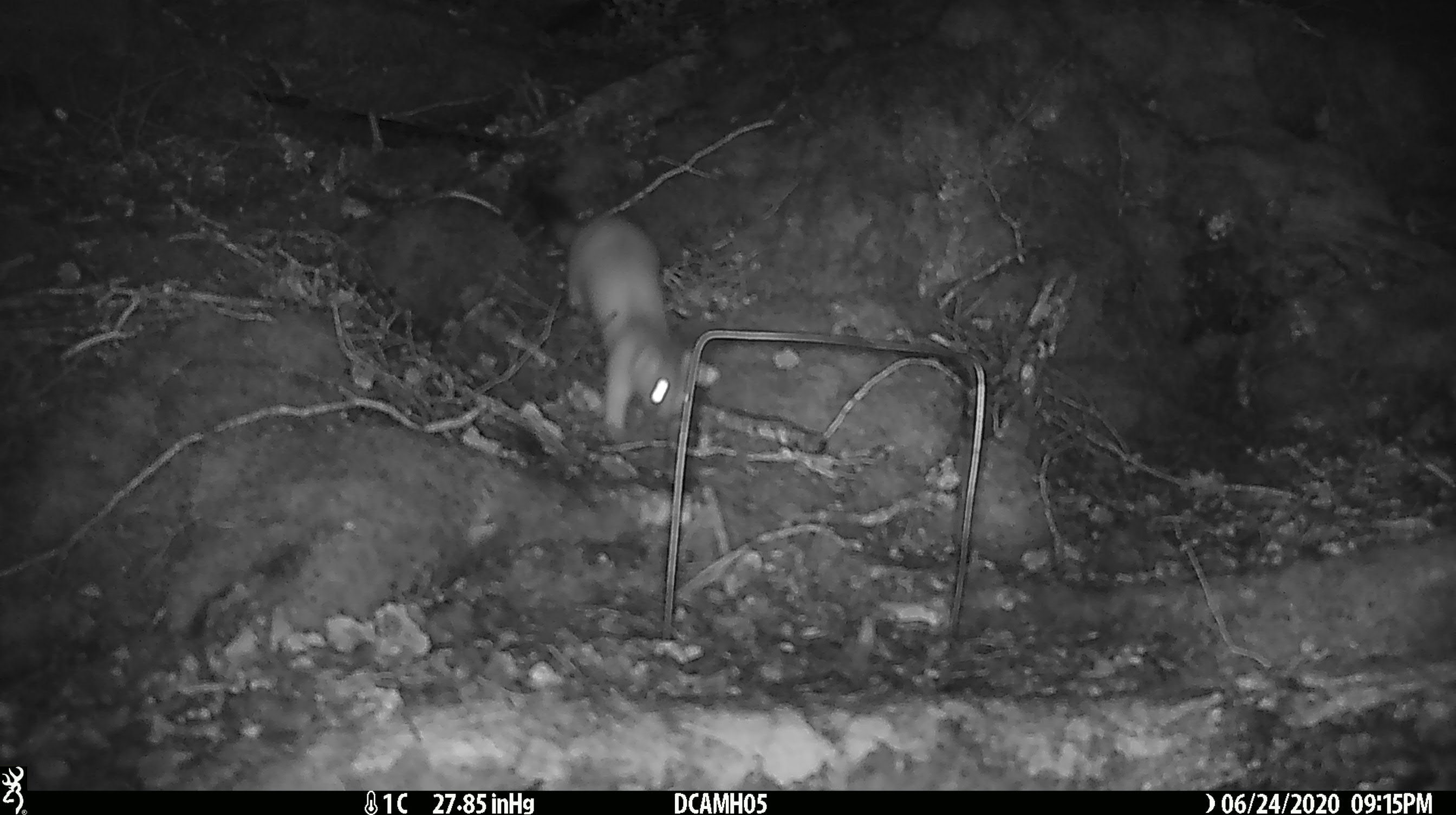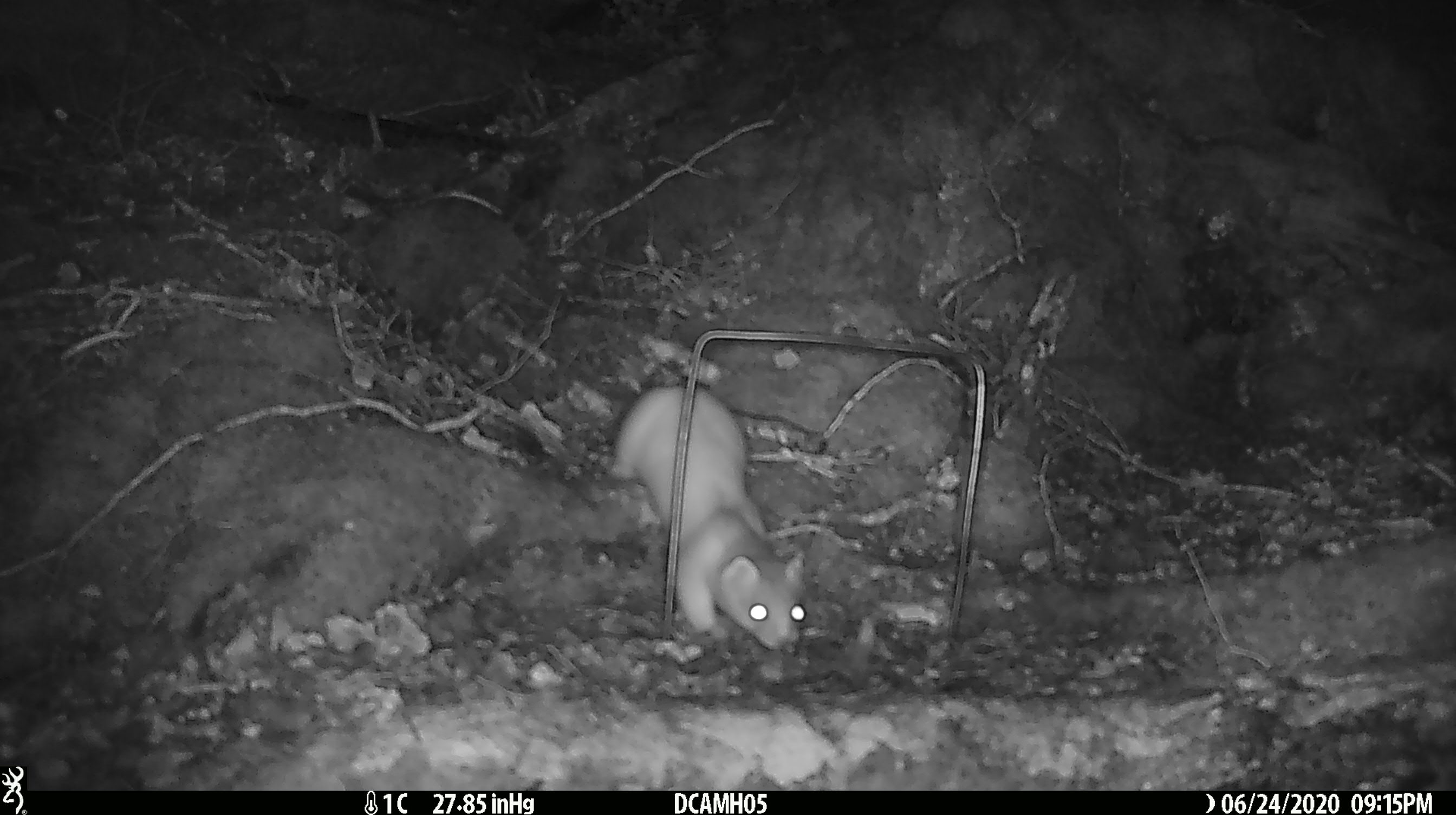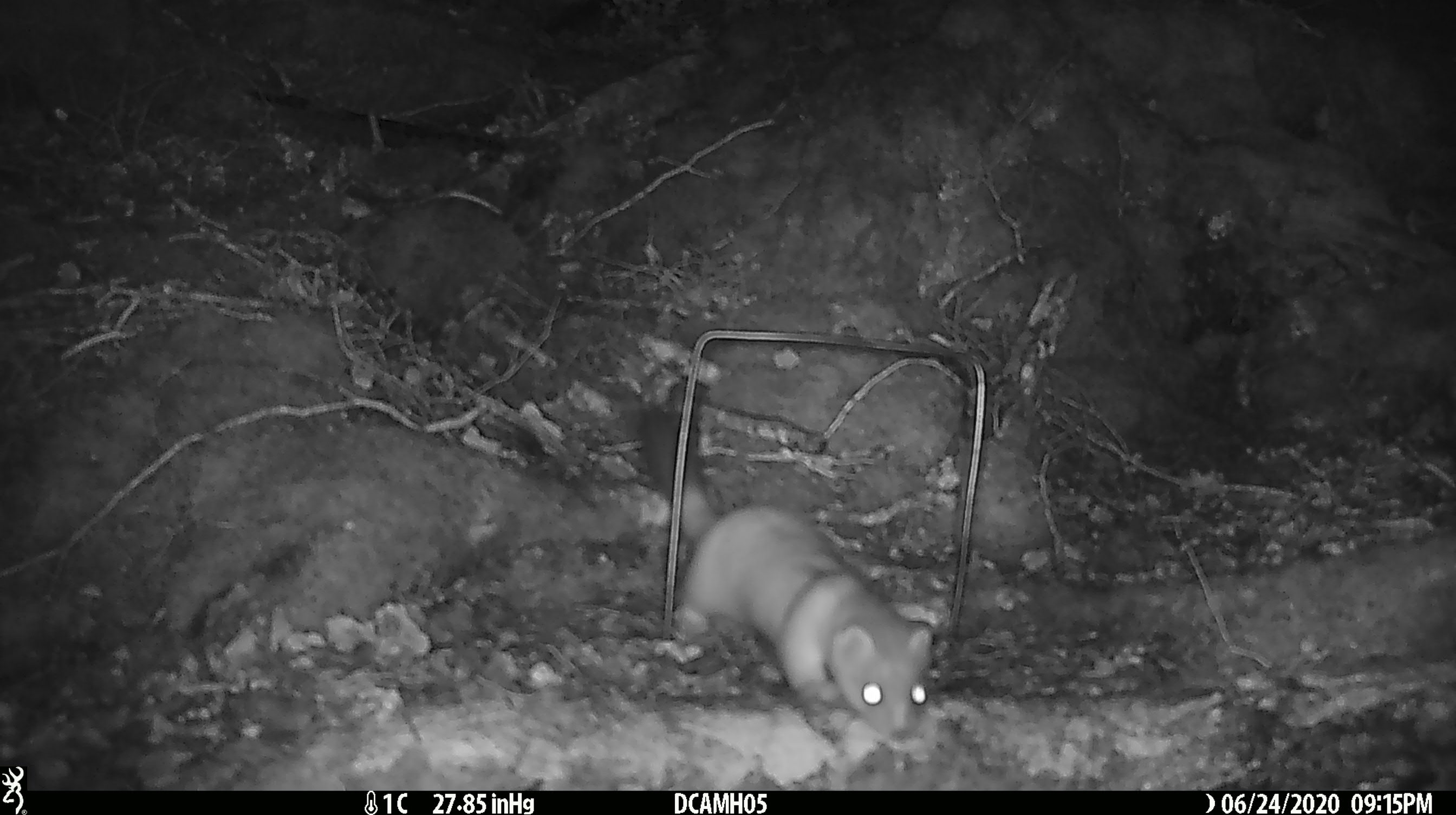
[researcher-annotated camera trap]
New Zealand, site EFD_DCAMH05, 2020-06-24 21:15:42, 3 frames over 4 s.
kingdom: Animalia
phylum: Chordata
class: Mammalia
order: Carnivora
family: Mustelidae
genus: Mustela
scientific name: Mustela erminea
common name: stoat